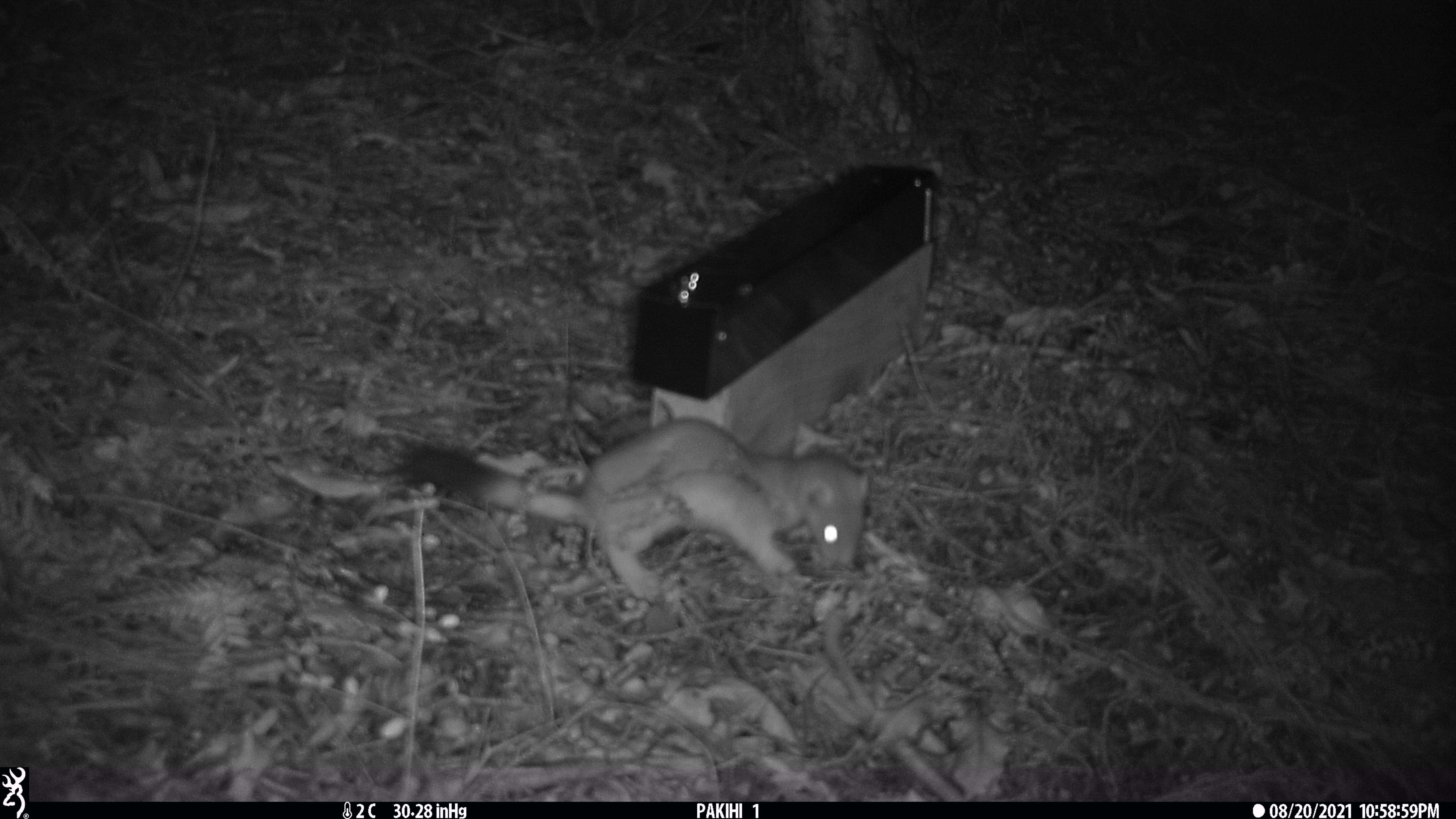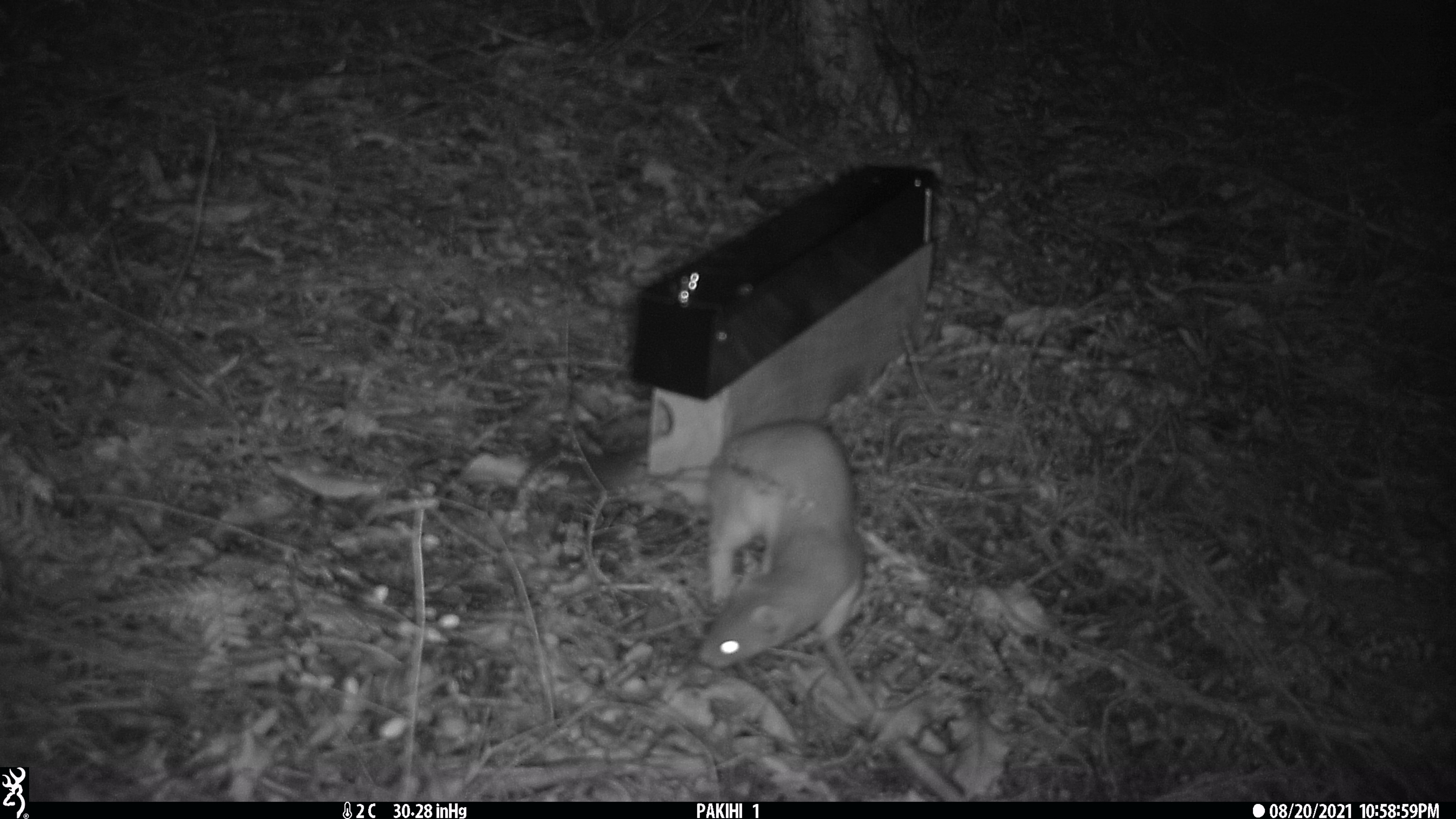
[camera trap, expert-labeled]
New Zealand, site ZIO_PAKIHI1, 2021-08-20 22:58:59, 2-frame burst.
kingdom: Animalia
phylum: Chordata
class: Mammalia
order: Carnivora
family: Mustelidae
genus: Mustela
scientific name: Mustela erminea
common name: stoat